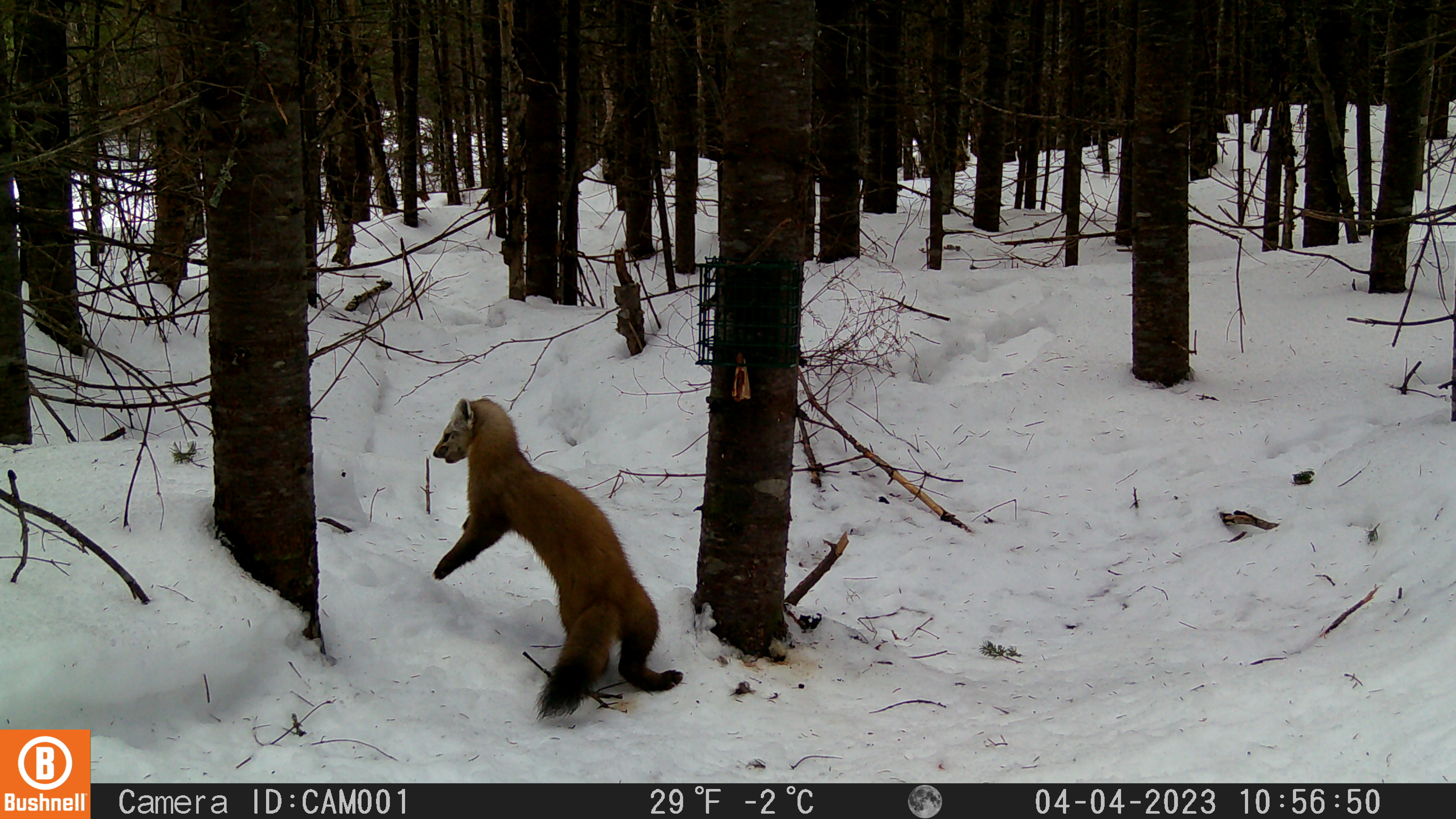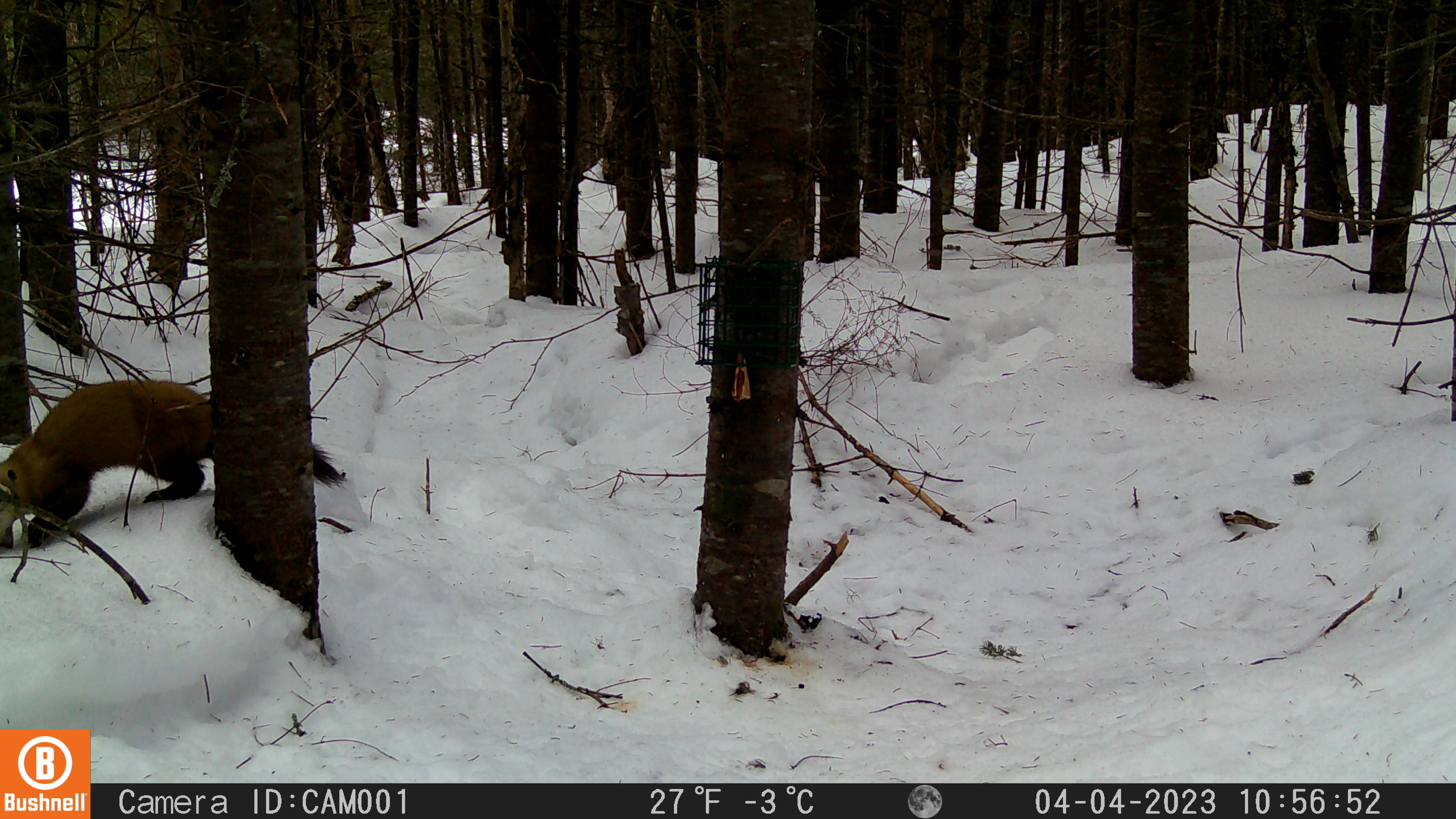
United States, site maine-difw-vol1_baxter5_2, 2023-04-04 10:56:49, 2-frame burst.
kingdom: Animalia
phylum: Chordata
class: Mammalia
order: Carnivora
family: Mustelidae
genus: Martes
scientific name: Martes americana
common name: american marten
American marten (Martes americana).